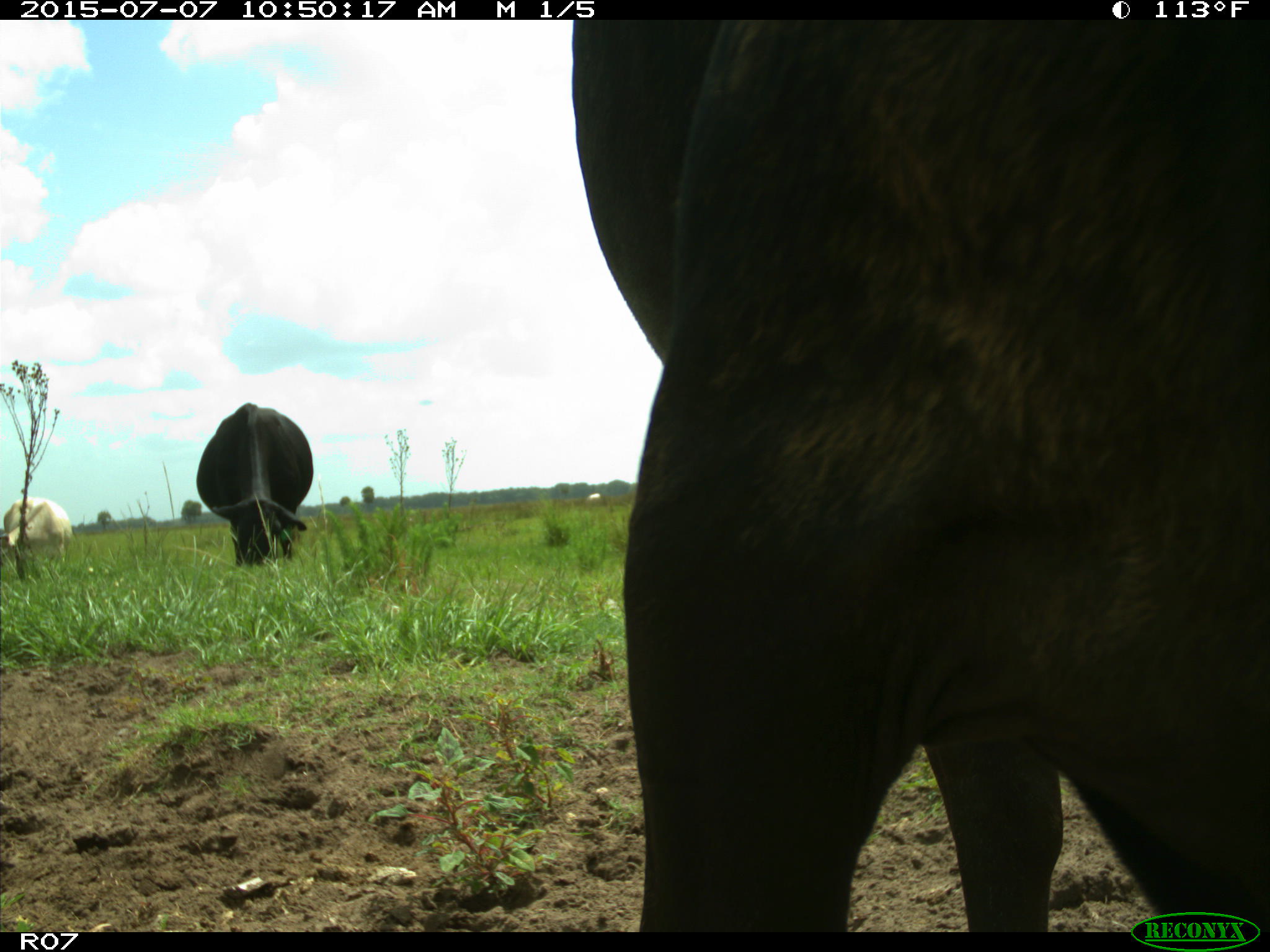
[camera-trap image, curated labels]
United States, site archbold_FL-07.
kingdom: Animalia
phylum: Chordata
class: Mammalia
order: Artiodactyla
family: Bovidae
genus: Bos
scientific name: Bos taurus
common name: domestic cow